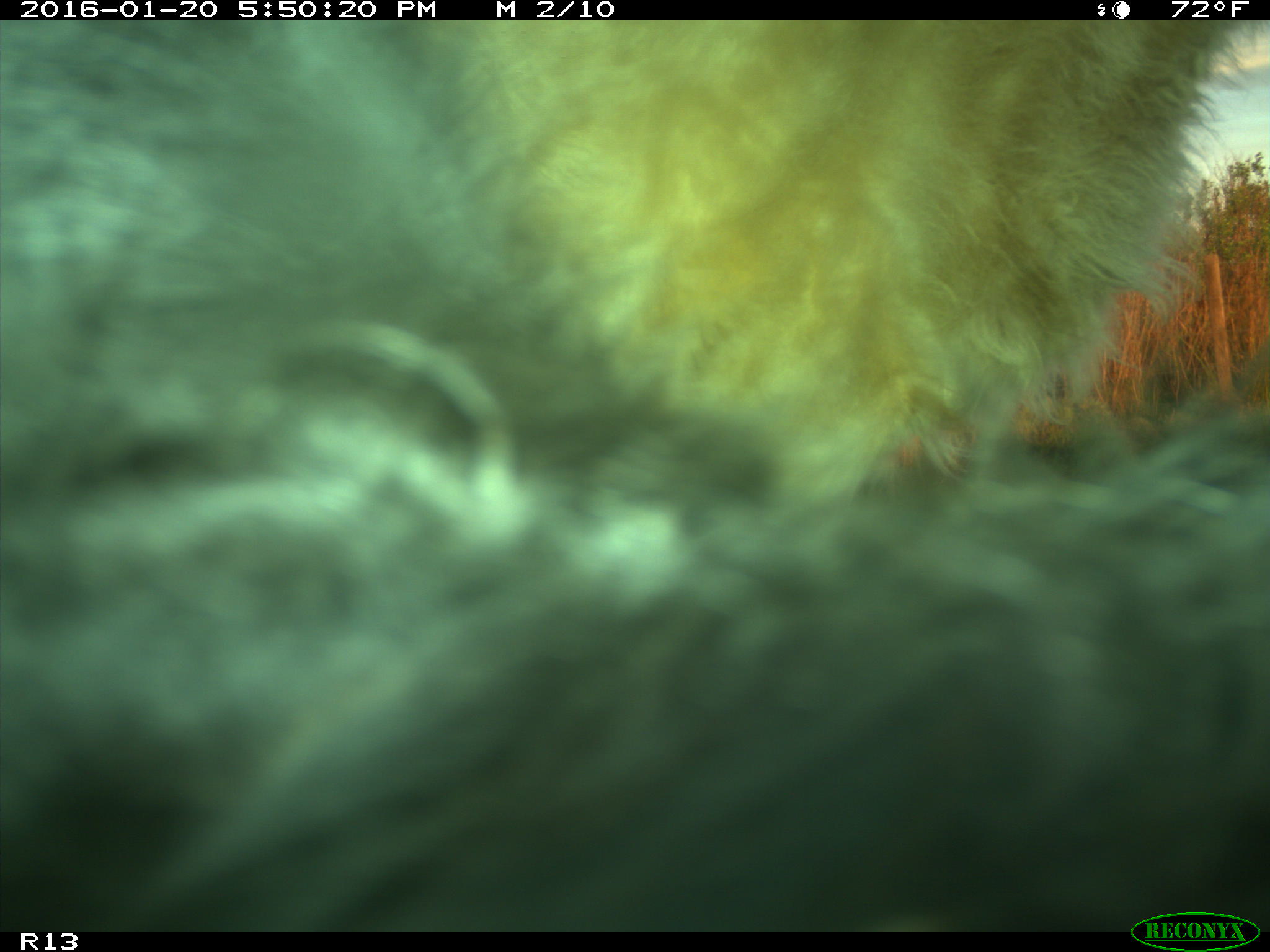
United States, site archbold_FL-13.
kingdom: Animalia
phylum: Chordata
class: Mammalia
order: Artiodactyla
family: Bovidae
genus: Bos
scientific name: Bos taurus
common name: domestic cow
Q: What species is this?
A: Bos taurus (domestic cow).